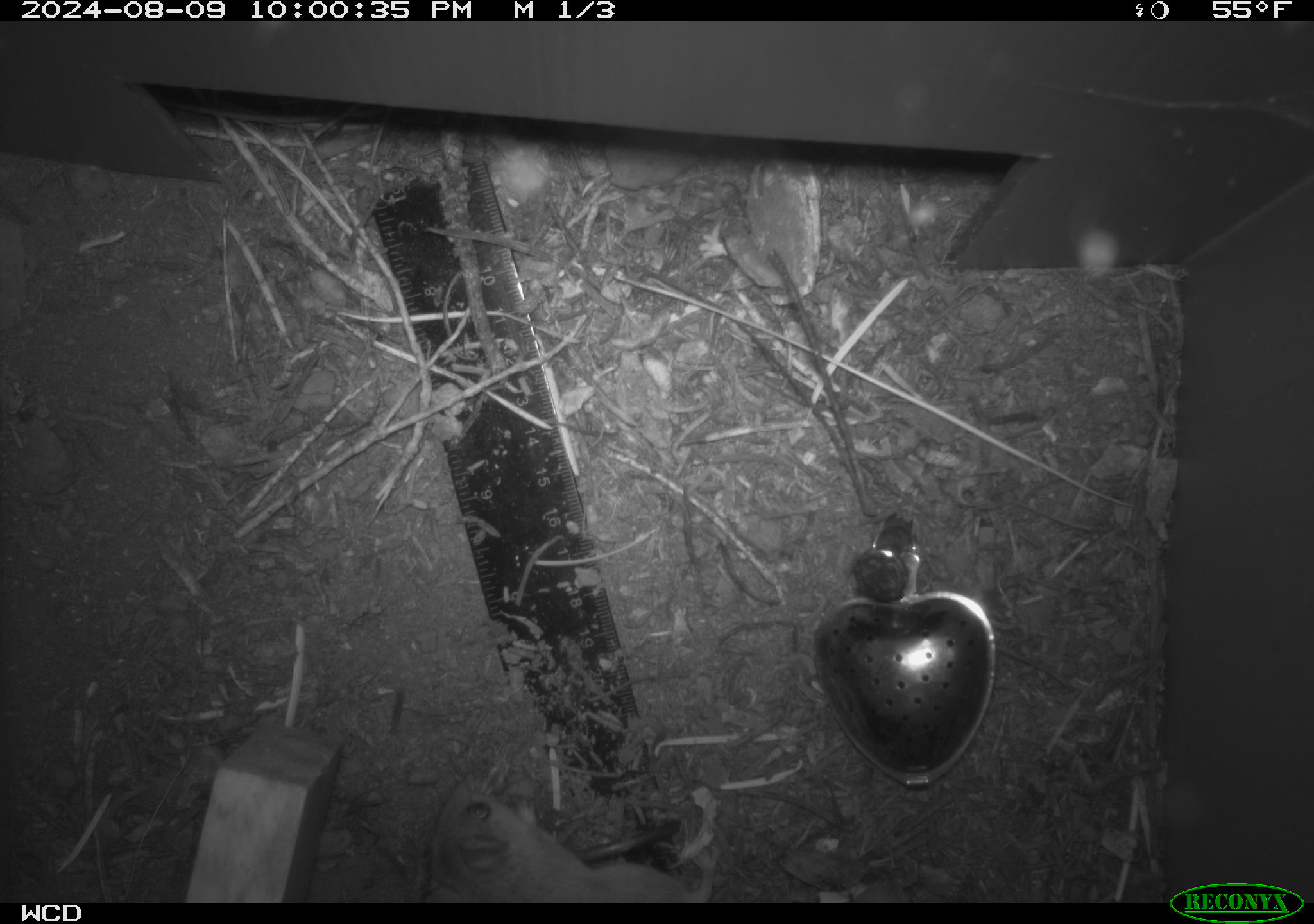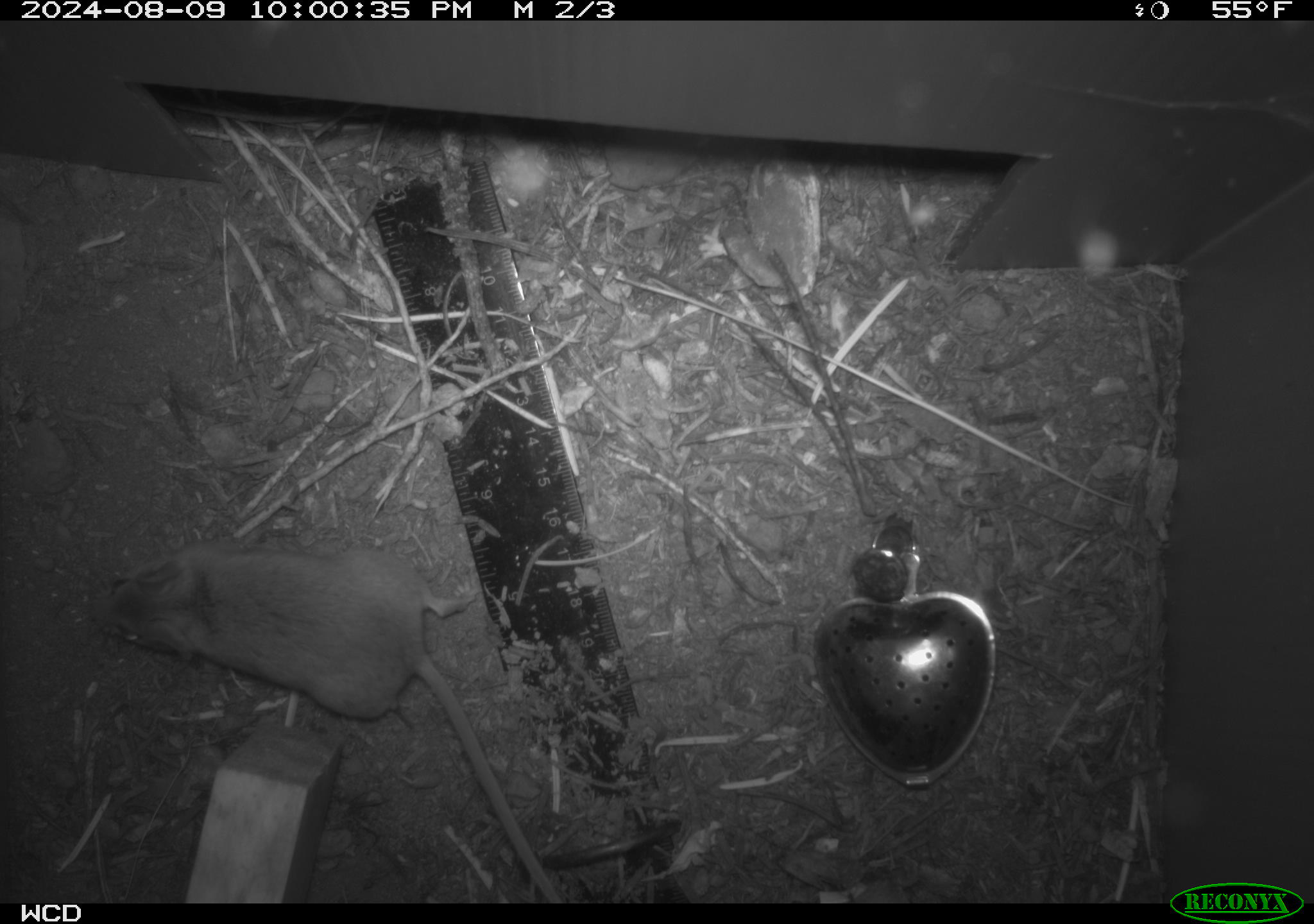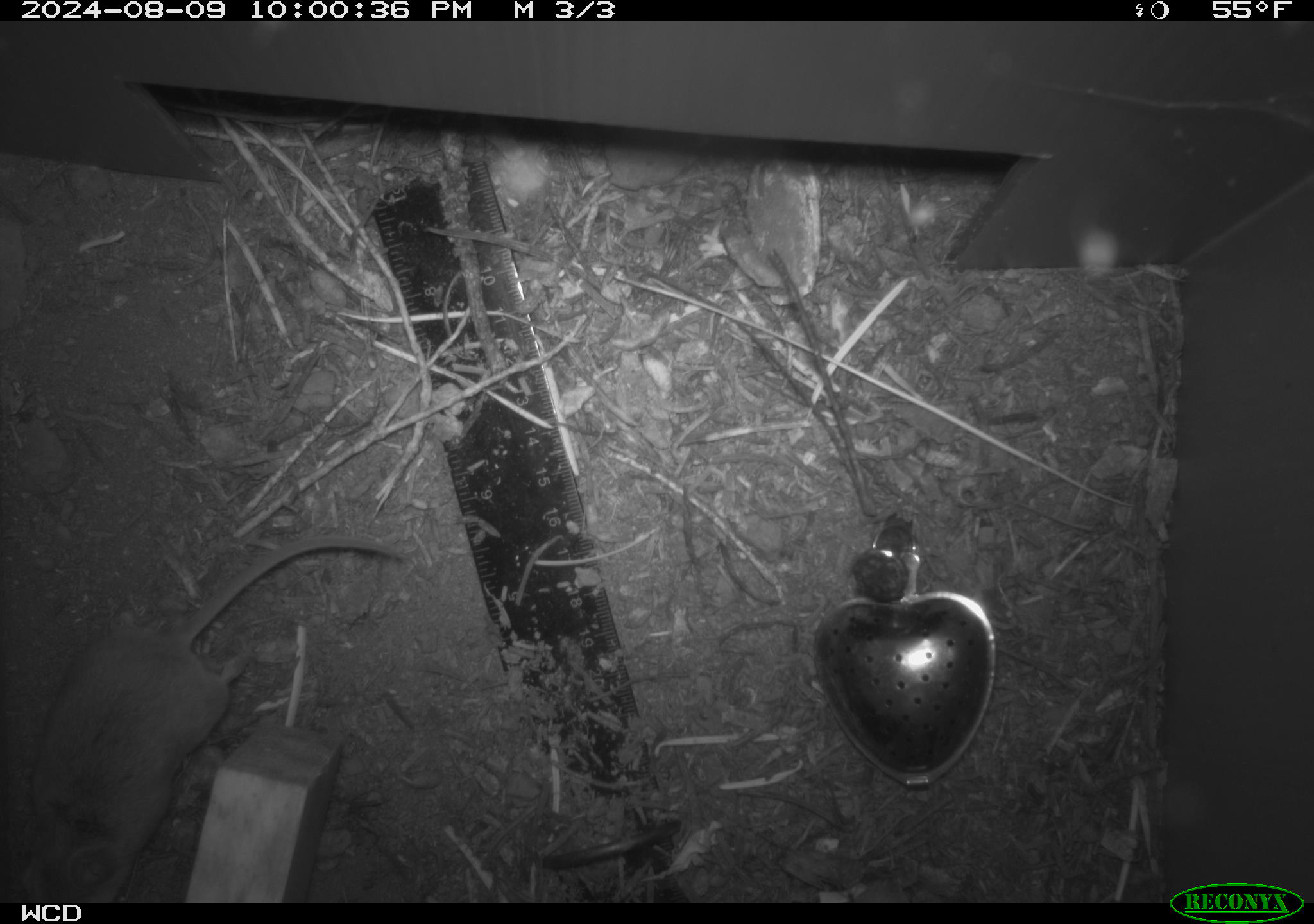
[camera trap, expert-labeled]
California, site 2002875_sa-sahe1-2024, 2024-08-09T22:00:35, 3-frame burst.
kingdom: Animalia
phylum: Chordata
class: Mammalia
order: Rodentia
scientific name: Rodentia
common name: mouse species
Mouse species (Rodentia).